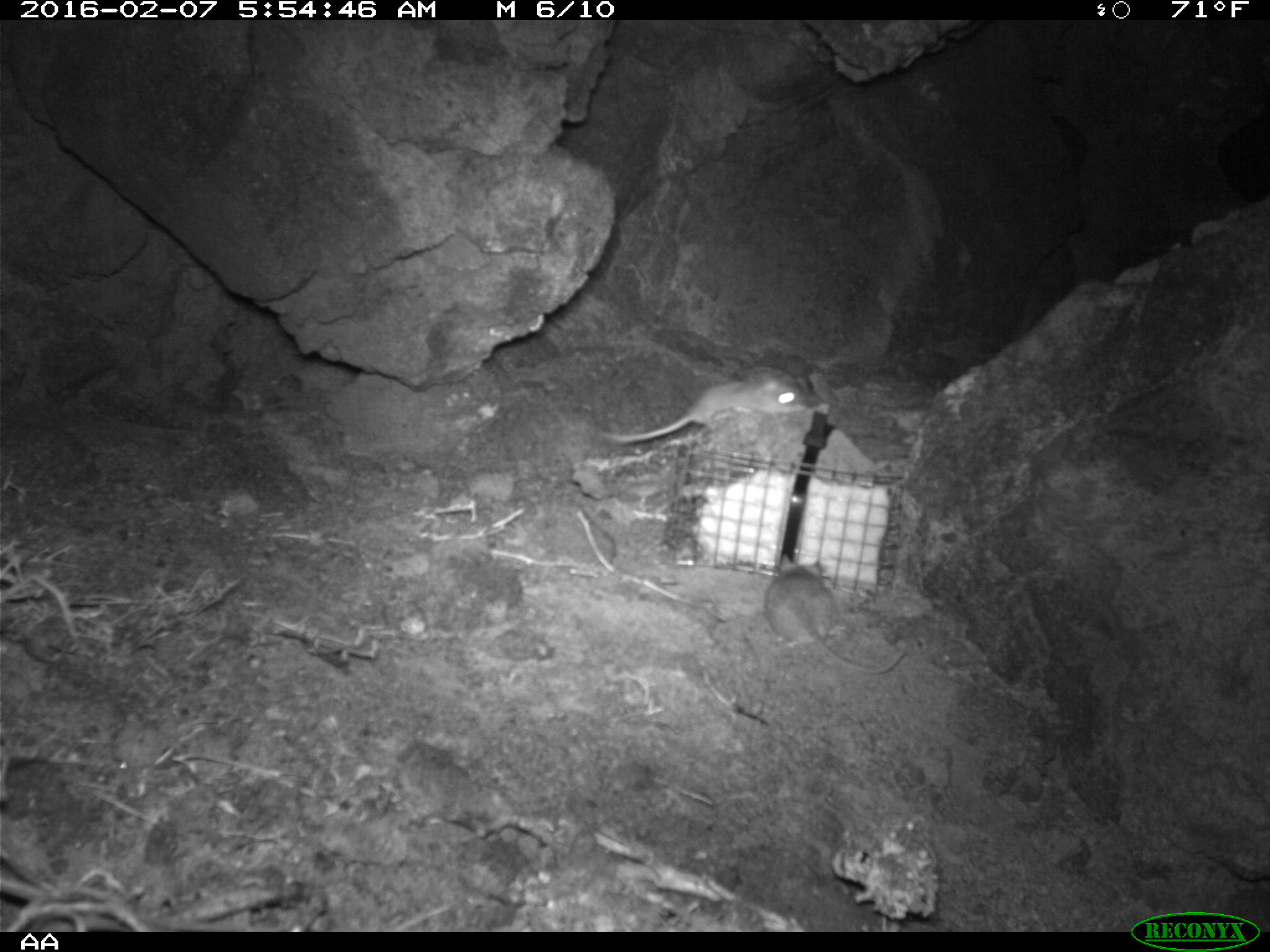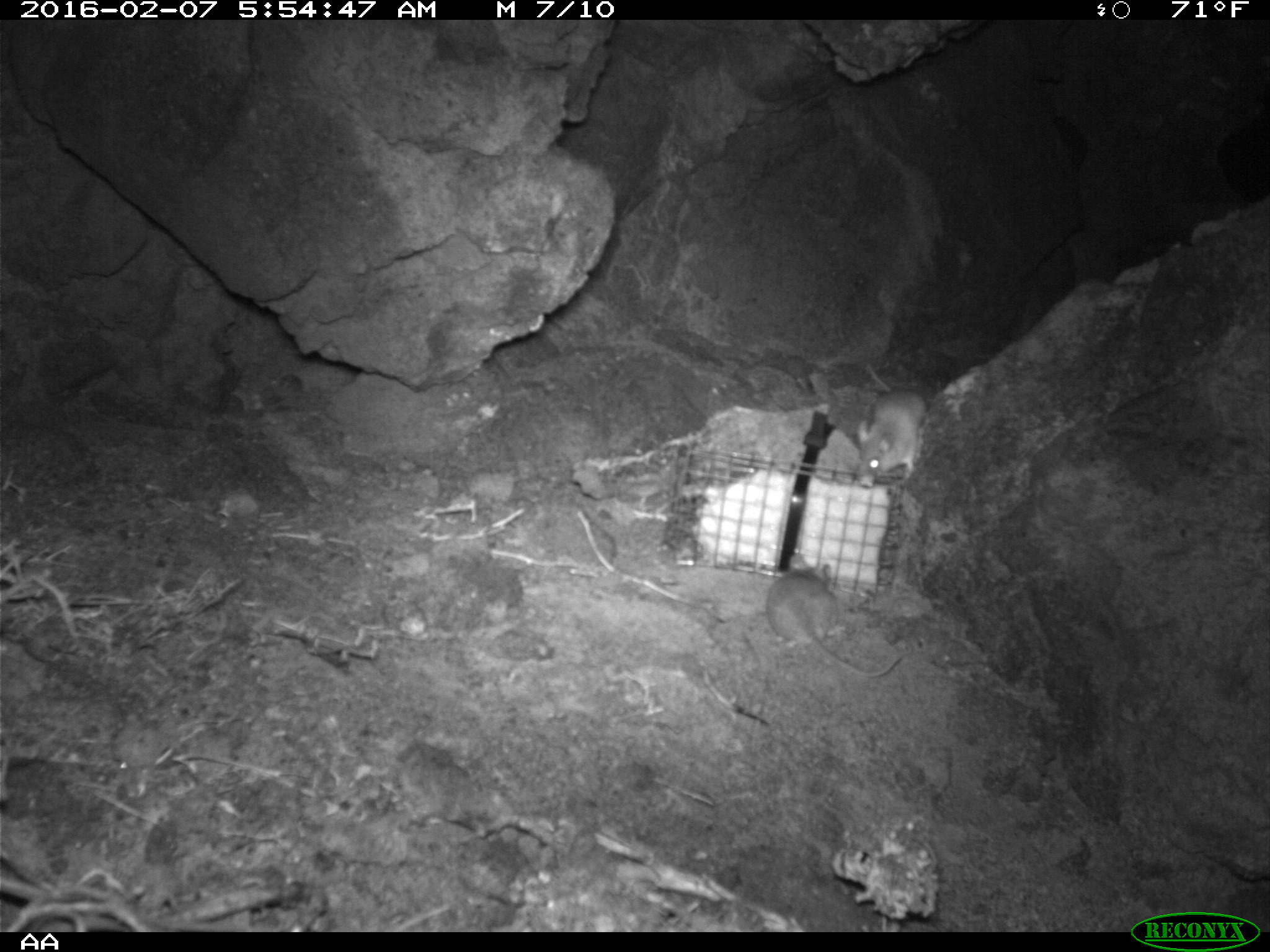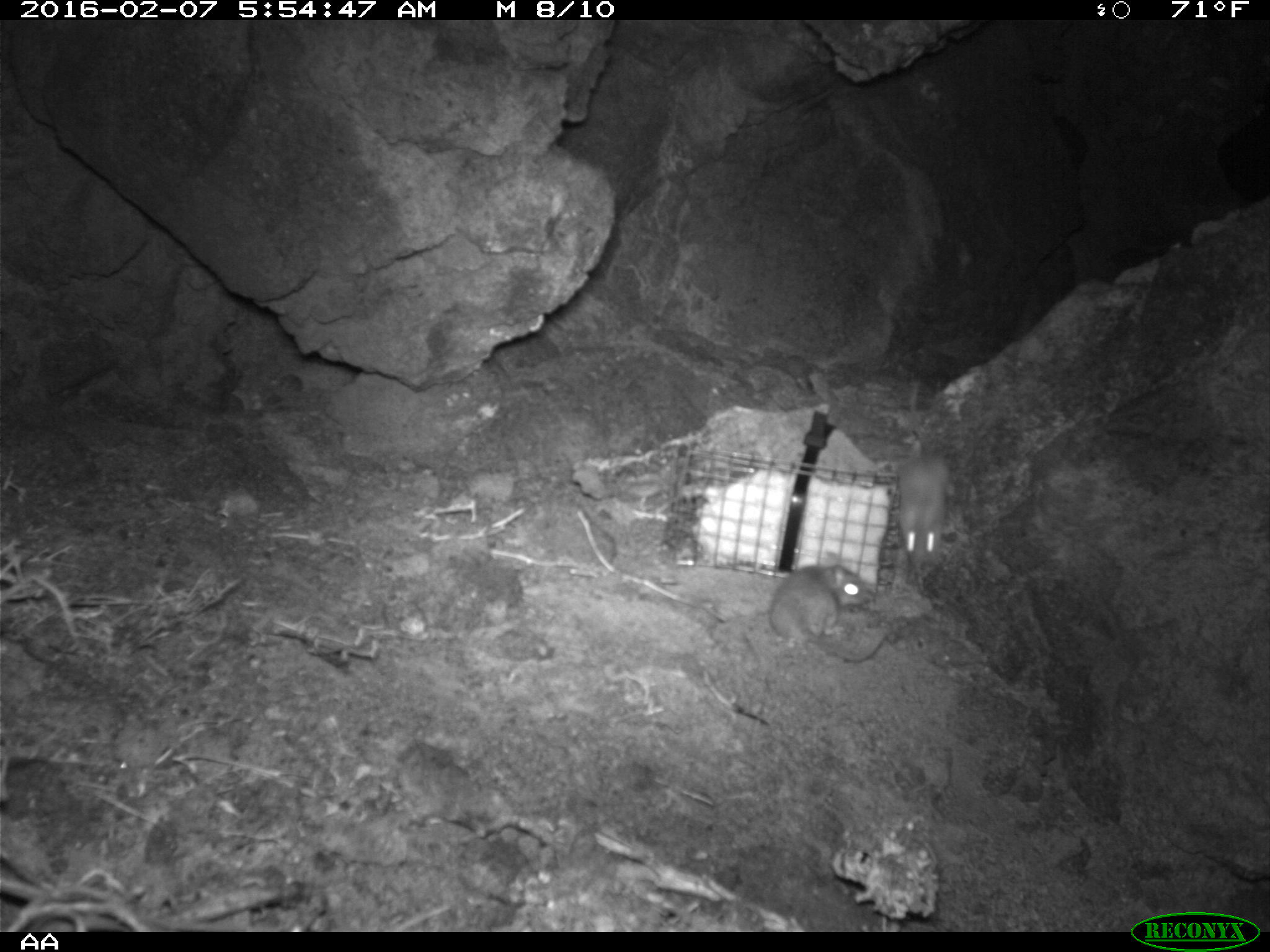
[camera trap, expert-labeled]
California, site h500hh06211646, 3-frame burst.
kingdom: Animalia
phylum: Chordata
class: Mammalia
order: Rodentia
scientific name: Rodentia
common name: rodent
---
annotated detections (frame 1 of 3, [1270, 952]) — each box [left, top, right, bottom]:
rodent: [766, 553, 906, 676]; [598, 371, 808, 443]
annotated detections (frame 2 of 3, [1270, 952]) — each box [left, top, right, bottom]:
rodent: [765, 550, 899, 677]; [850, 359, 925, 484]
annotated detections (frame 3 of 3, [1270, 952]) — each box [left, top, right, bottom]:
rodent: [769, 558, 888, 661]; [895, 454, 949, 567]